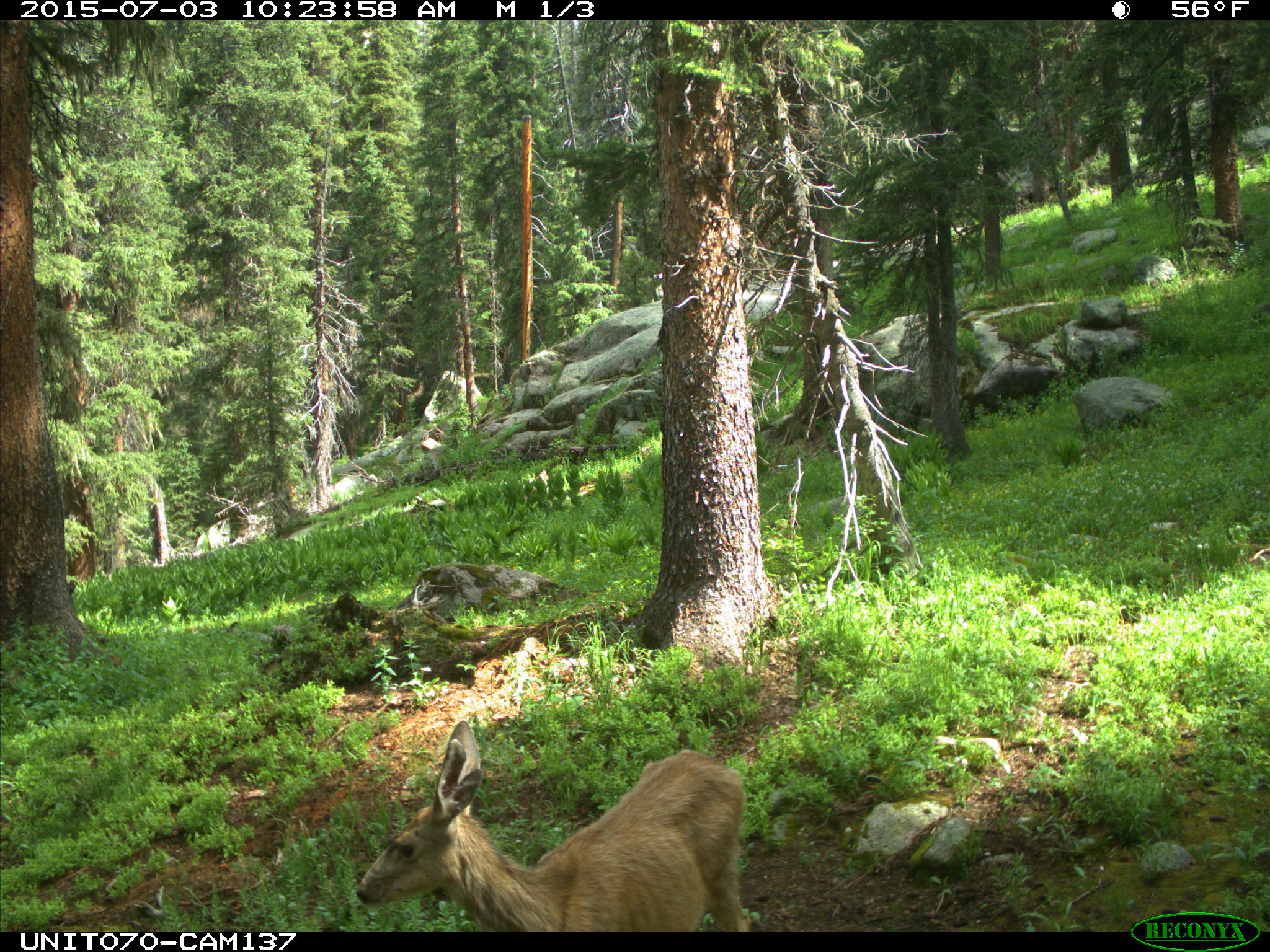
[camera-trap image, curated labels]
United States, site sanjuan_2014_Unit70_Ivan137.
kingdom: Animalia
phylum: Chordata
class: Mammalia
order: Artiodactyla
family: Cervidae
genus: Odocoileus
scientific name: Odocoileus hemionus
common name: mule deer